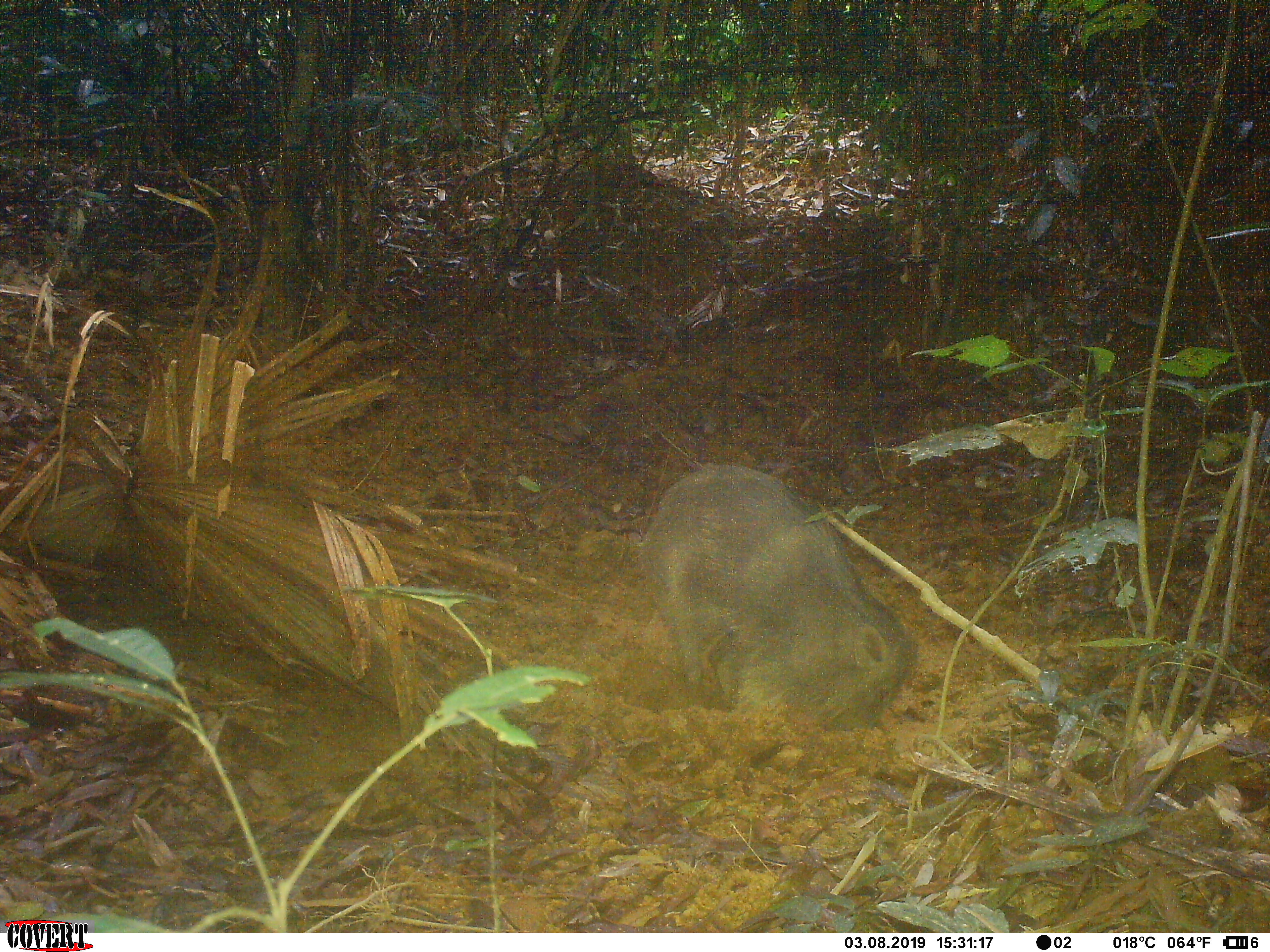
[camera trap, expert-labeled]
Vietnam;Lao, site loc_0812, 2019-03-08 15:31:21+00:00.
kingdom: Animalia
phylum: Chordata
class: Mammalia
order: Artiodactyla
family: Suidae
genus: Sus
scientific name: Sus scrofa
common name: eurasian wild pig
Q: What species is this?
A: Eurasian wild pig (Sus scrofa).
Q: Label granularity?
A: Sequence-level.